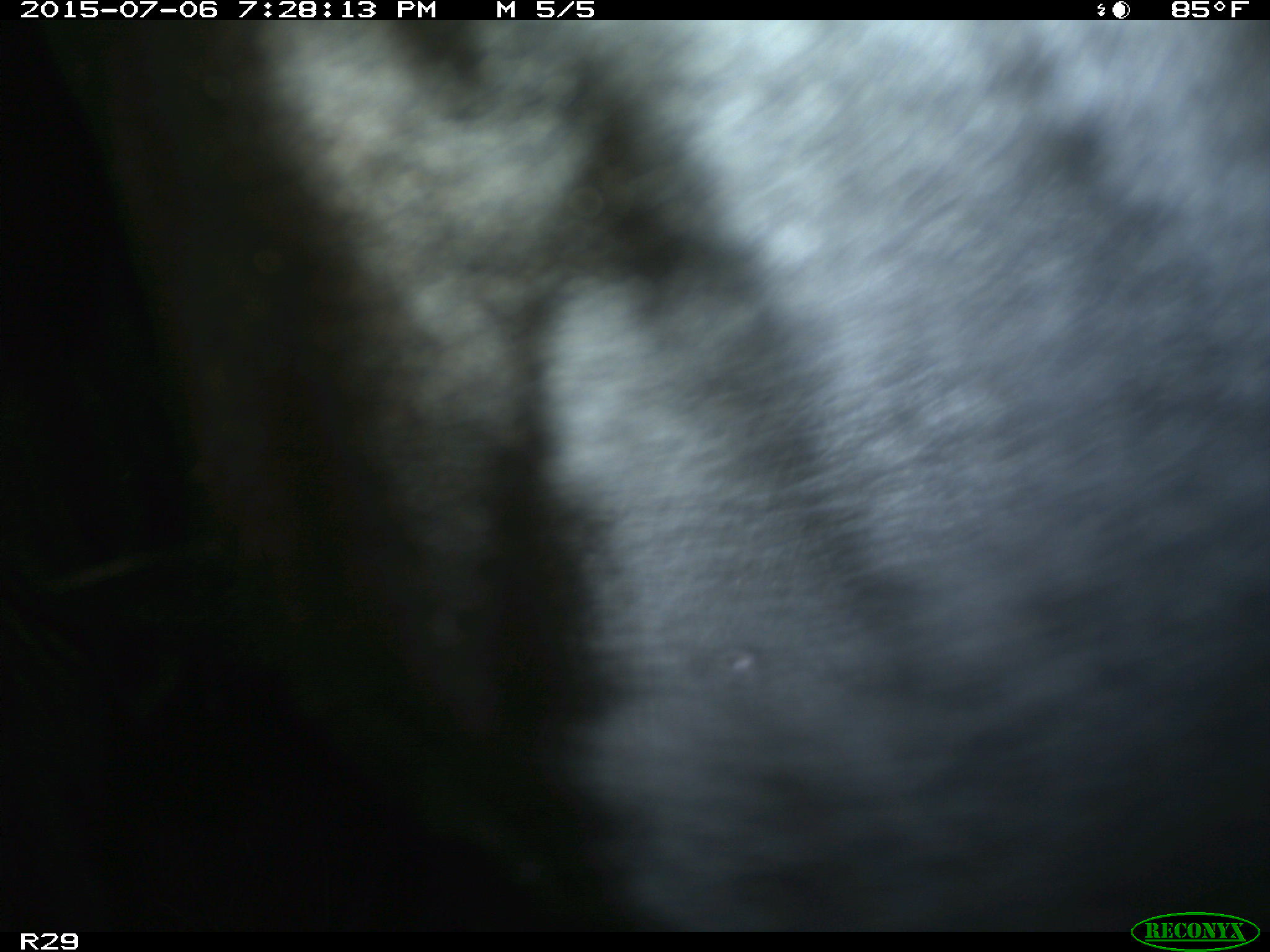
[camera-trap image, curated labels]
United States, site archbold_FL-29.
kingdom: Animalia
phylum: Chordata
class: Mammalia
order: Artiodactyla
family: Bovidae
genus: Bos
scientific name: Bos taurus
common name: domestic cow